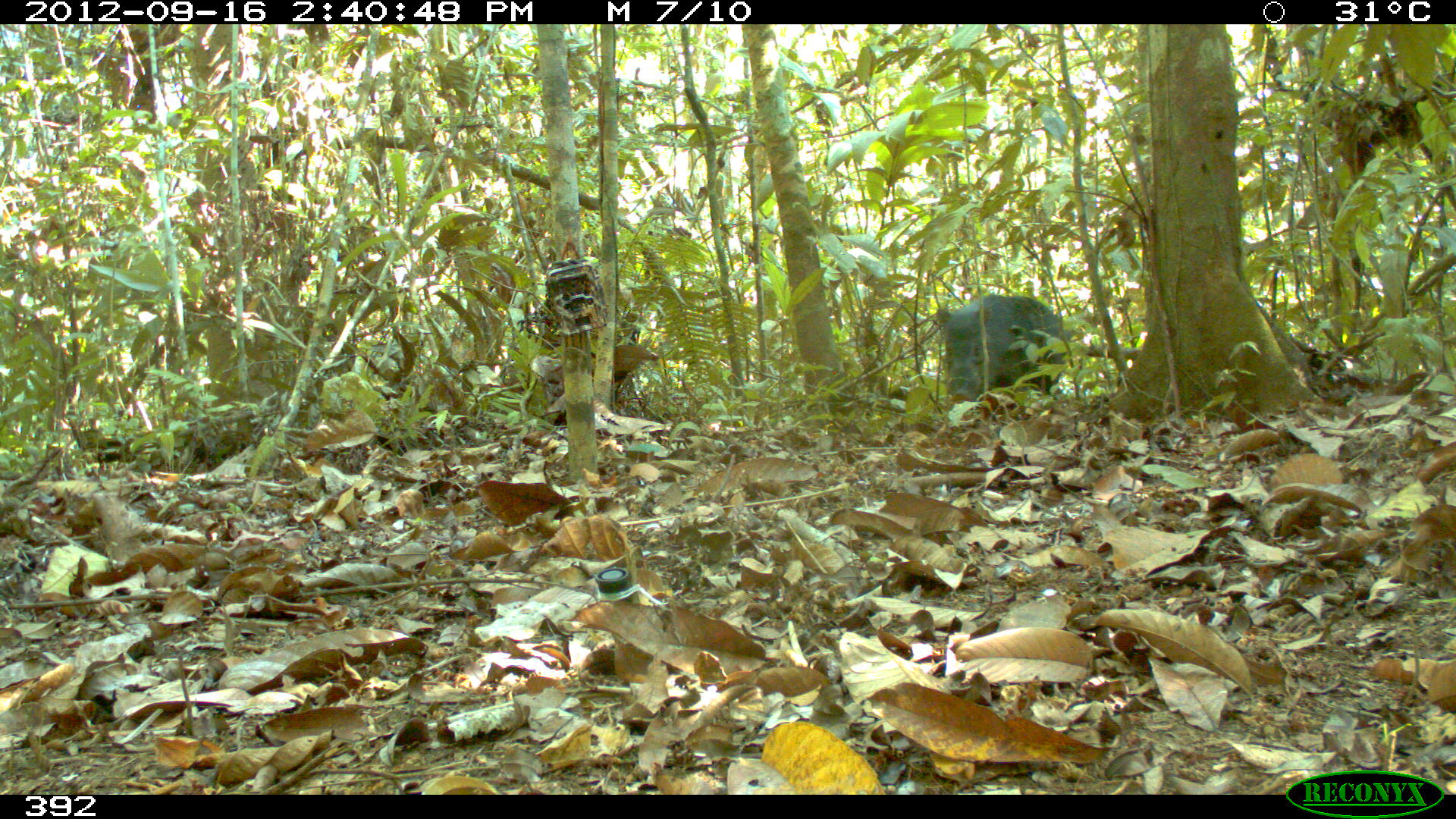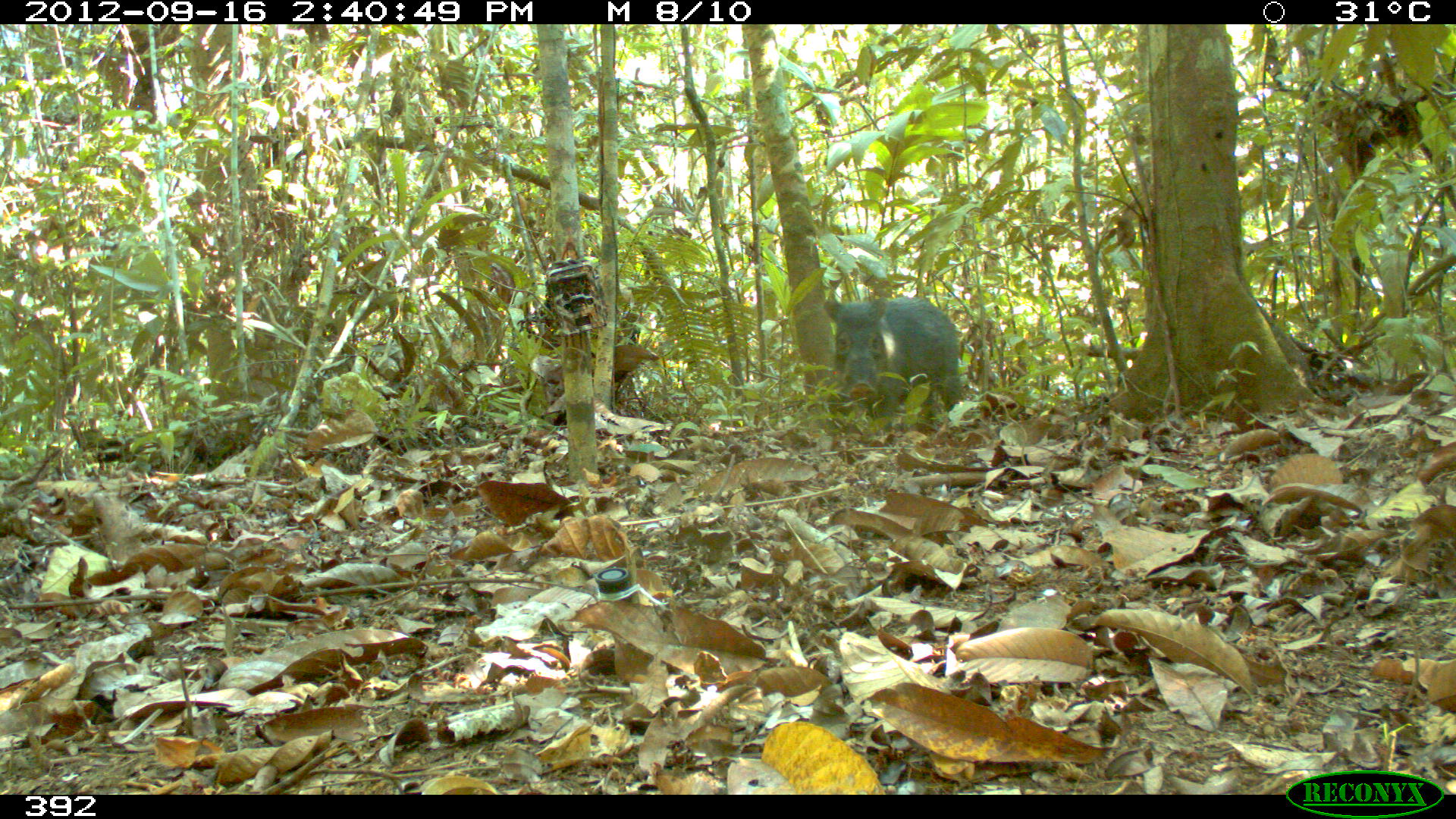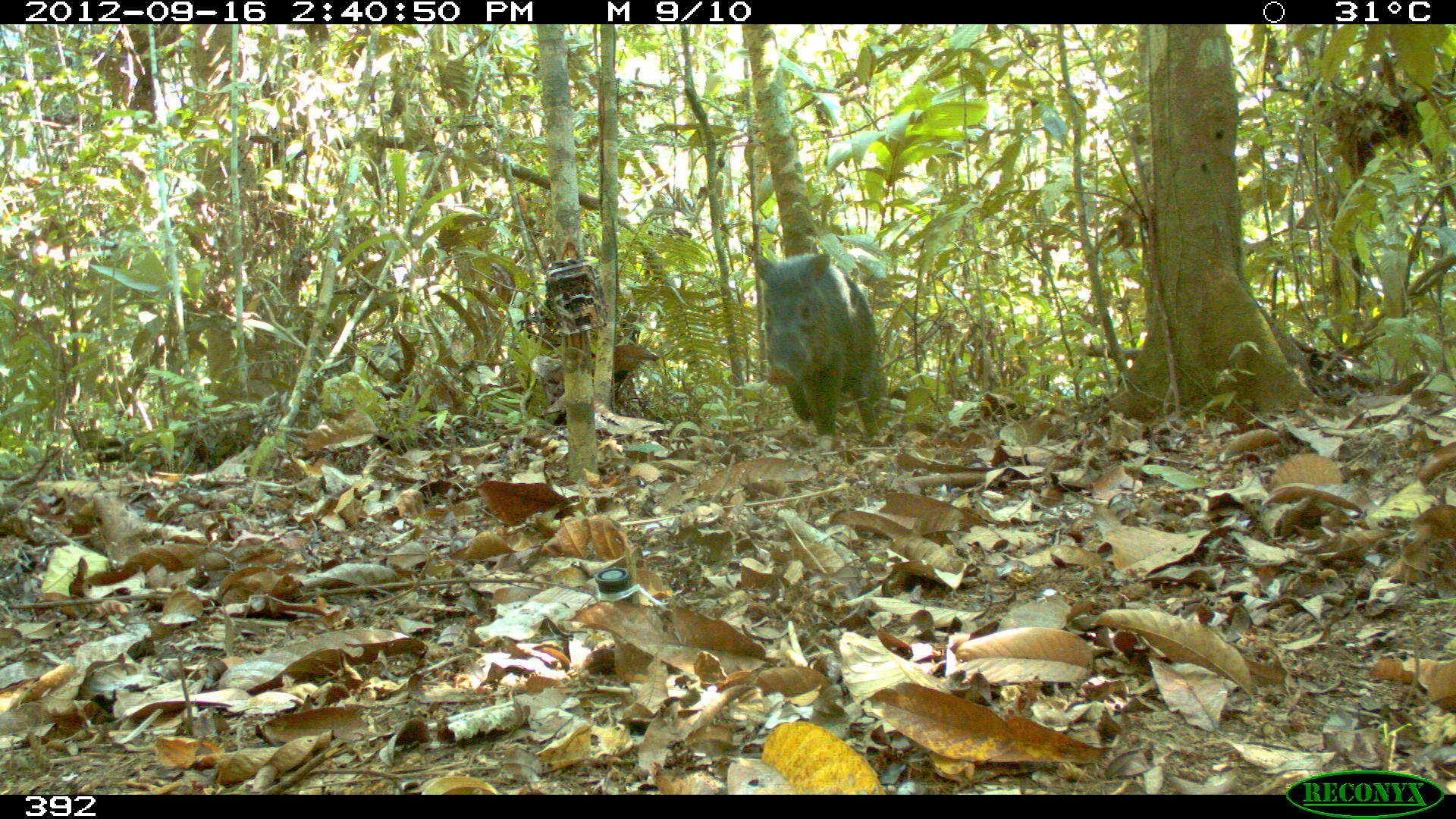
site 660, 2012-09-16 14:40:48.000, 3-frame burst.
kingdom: Animalia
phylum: Chordata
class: Mammalia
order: Artiodactyla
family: Tayassuidae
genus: Tayassu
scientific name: Tayassu pecari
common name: white-lipped peccary